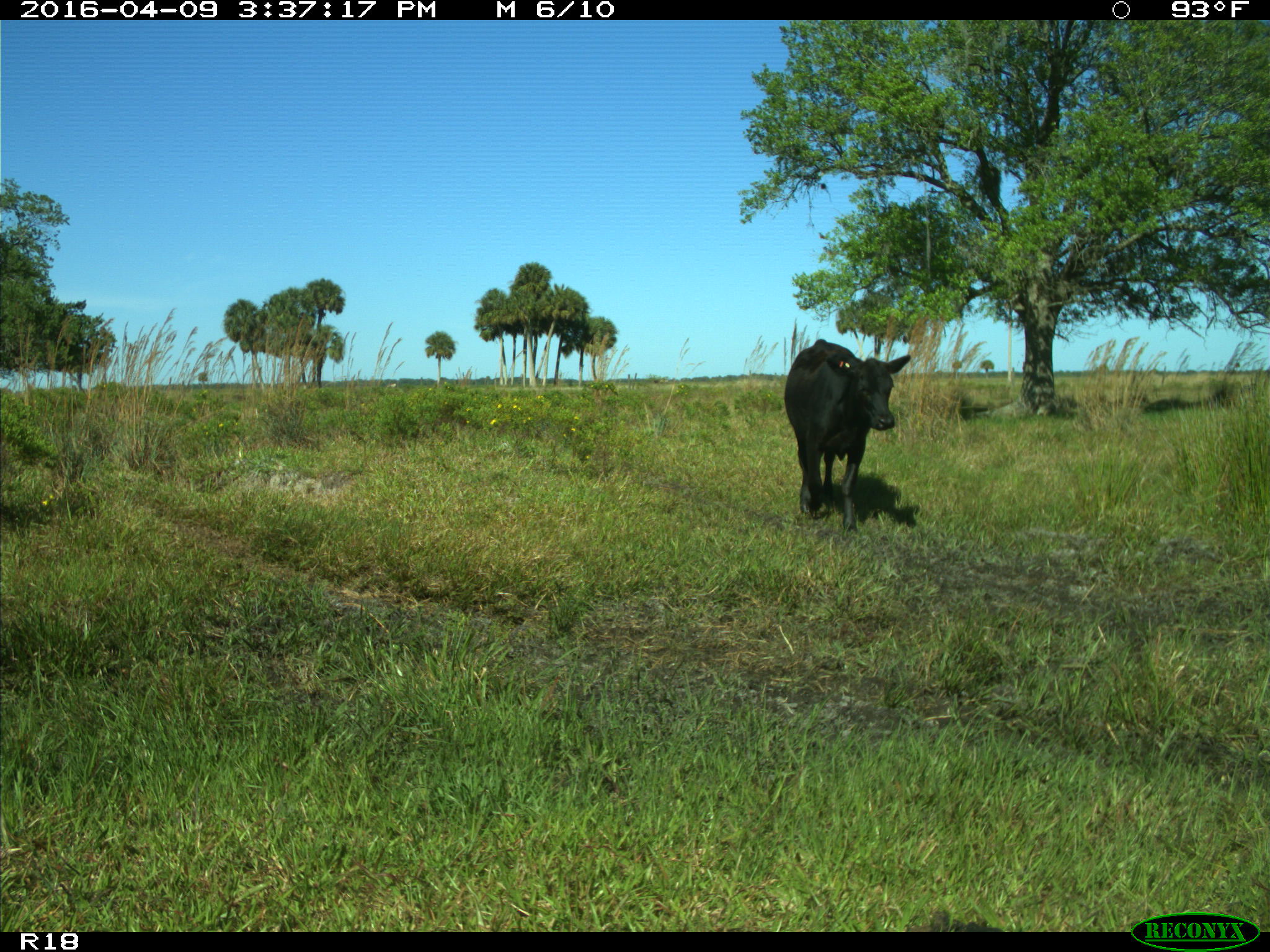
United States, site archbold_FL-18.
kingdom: Animalia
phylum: Chordata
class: Mammalia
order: Artiodactyla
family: Bovidae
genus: Bos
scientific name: Bos taurus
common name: domestic cow